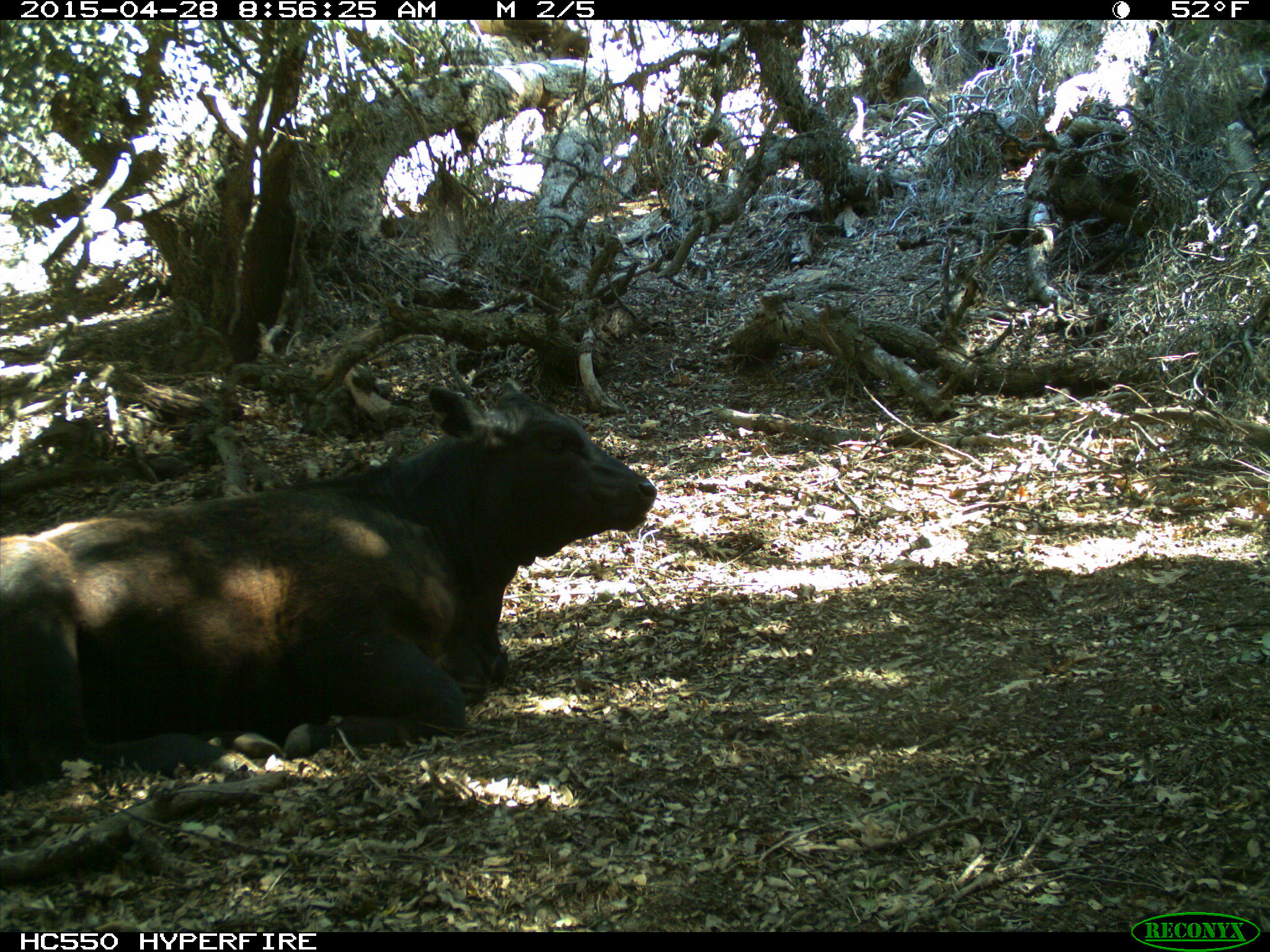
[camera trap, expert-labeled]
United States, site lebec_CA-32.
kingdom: Animalia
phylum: Chordata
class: Mammalia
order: Artiodactyla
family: Bovidae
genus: Bos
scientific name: Bos taurus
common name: domestic cow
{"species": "Bos taurus (domestic cow)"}